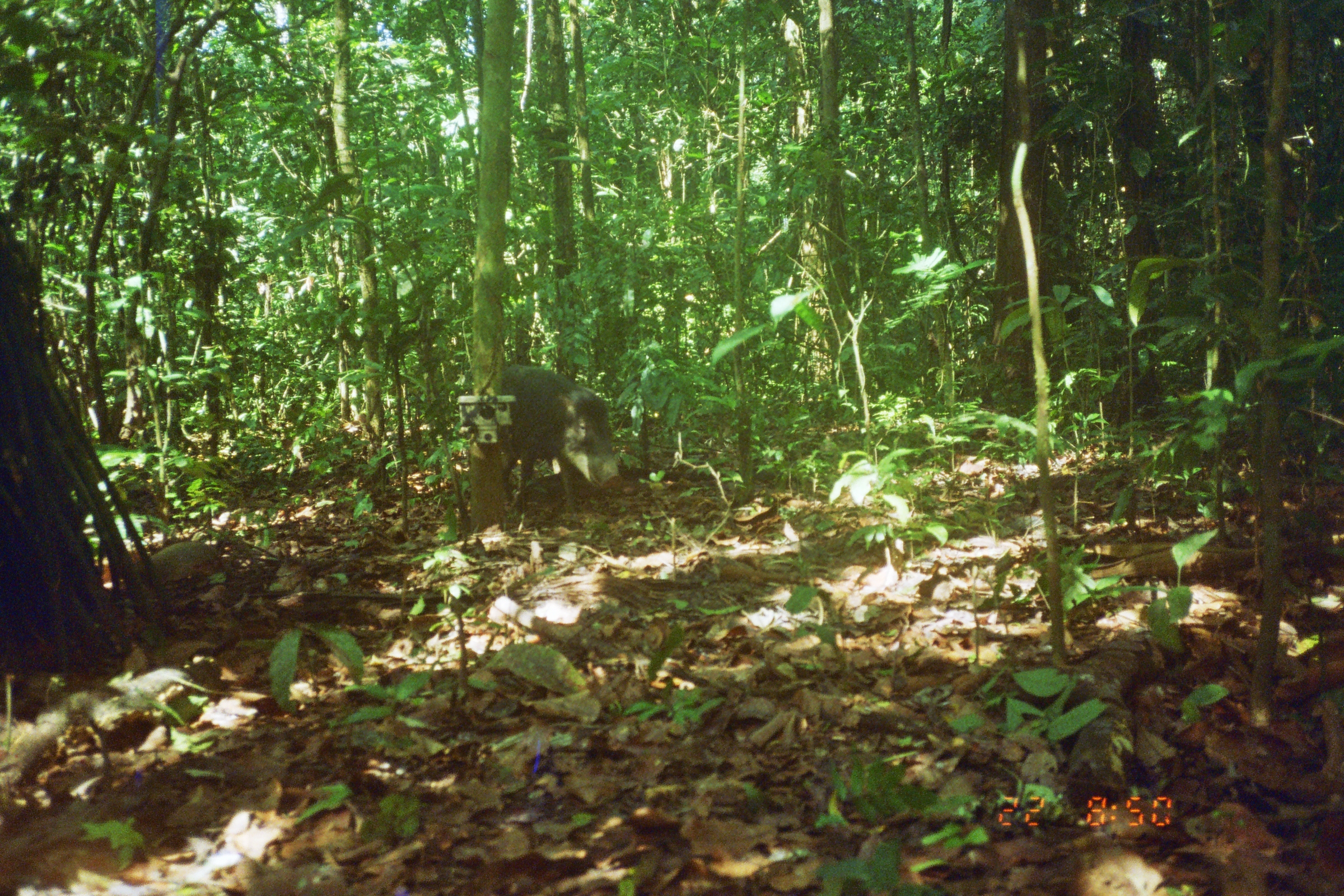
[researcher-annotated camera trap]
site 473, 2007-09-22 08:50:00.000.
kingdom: Animalia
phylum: Chordata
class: Mammalia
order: Artiodactyla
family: Tayassuidae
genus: Tayassu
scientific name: Tayassu pecari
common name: white-lipped peccary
Tayassu pecari (white-lipped peccary).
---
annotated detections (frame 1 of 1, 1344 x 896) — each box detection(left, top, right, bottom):
tayassu pecari: detection(501, 362, 620, 513)